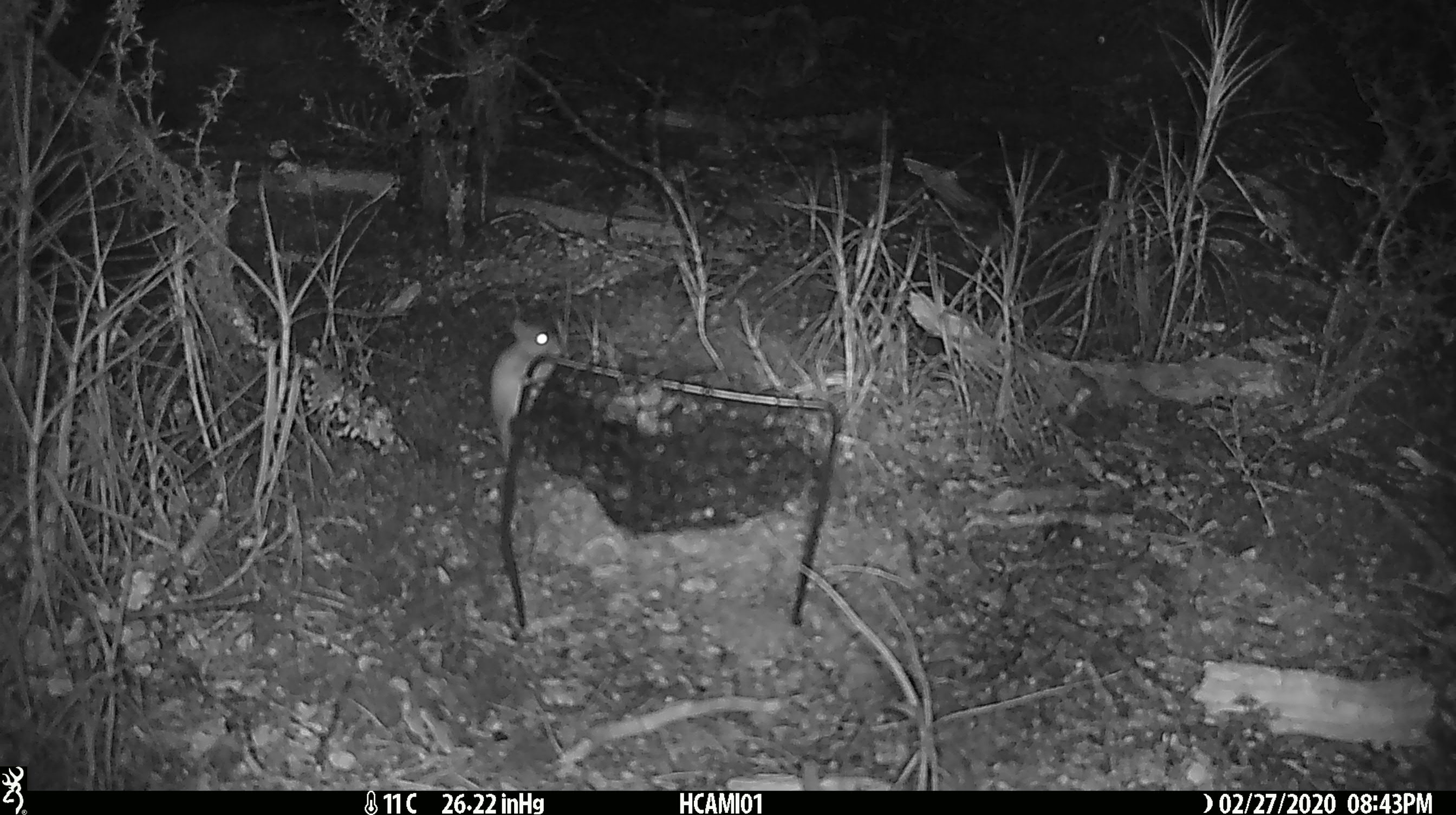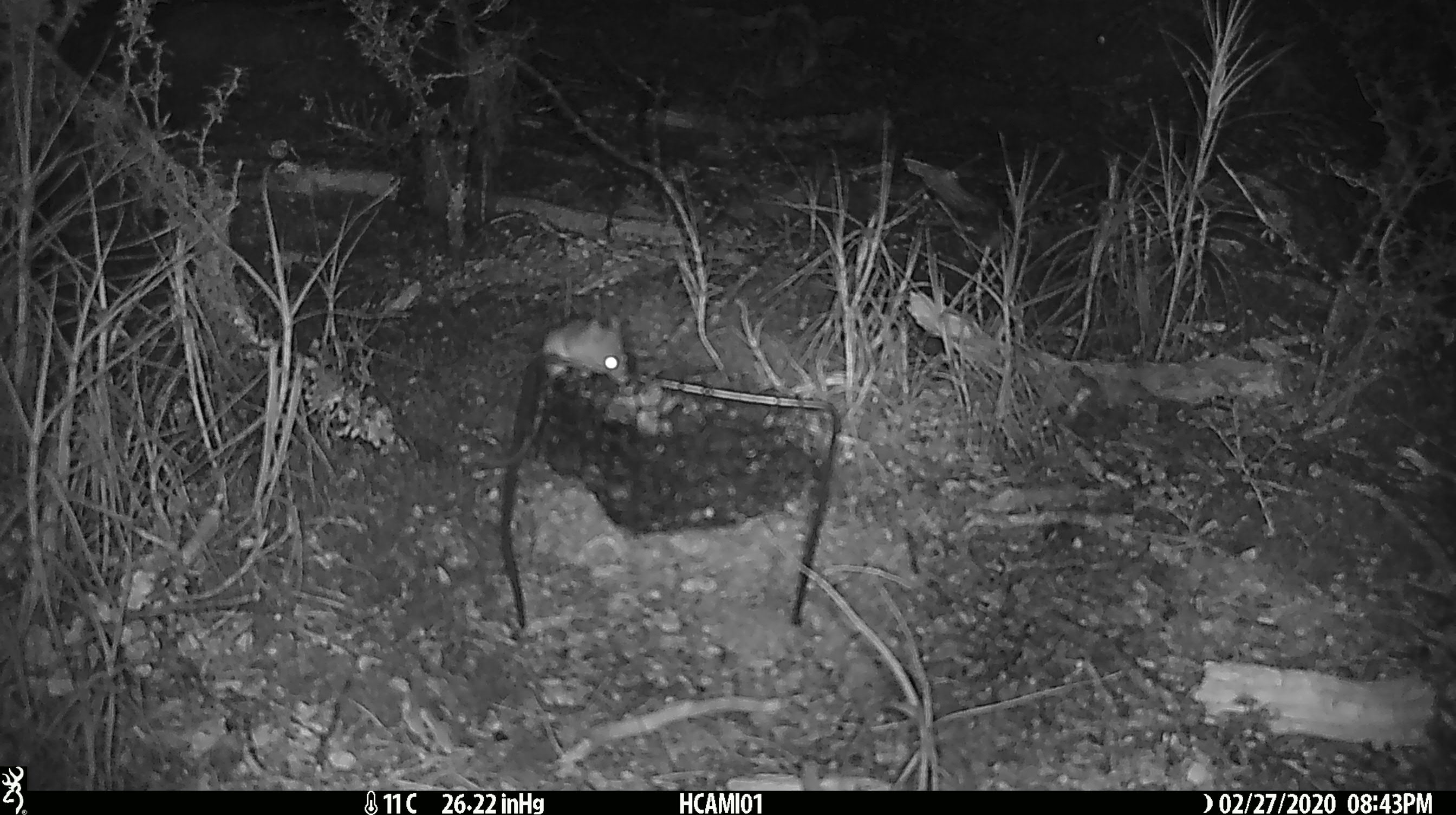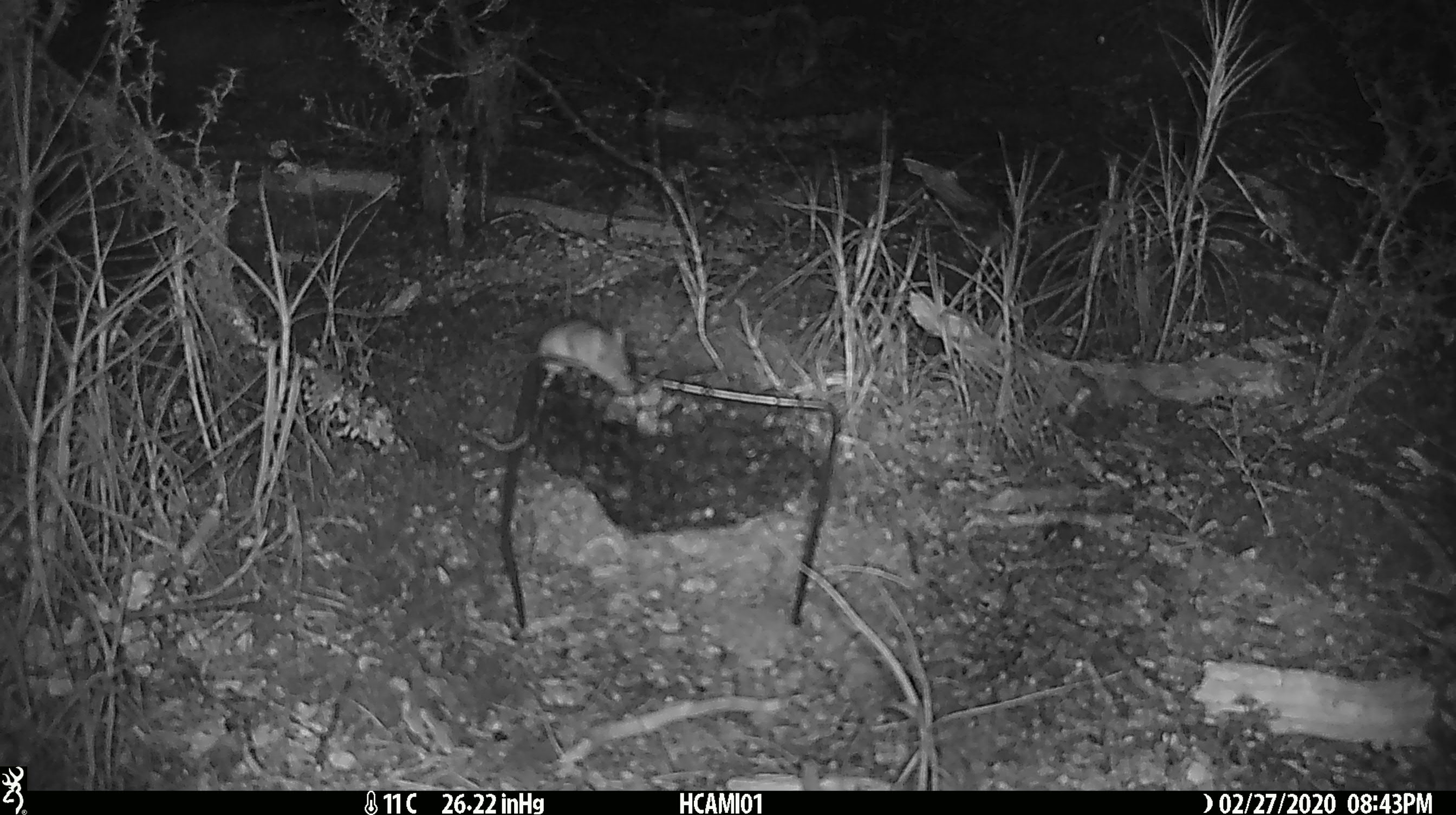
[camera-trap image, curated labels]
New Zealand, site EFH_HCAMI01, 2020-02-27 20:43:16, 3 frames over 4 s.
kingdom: Animalia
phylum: Chordata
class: Mammalia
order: Rodentia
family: Muridae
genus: Mus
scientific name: Mus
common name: mouse